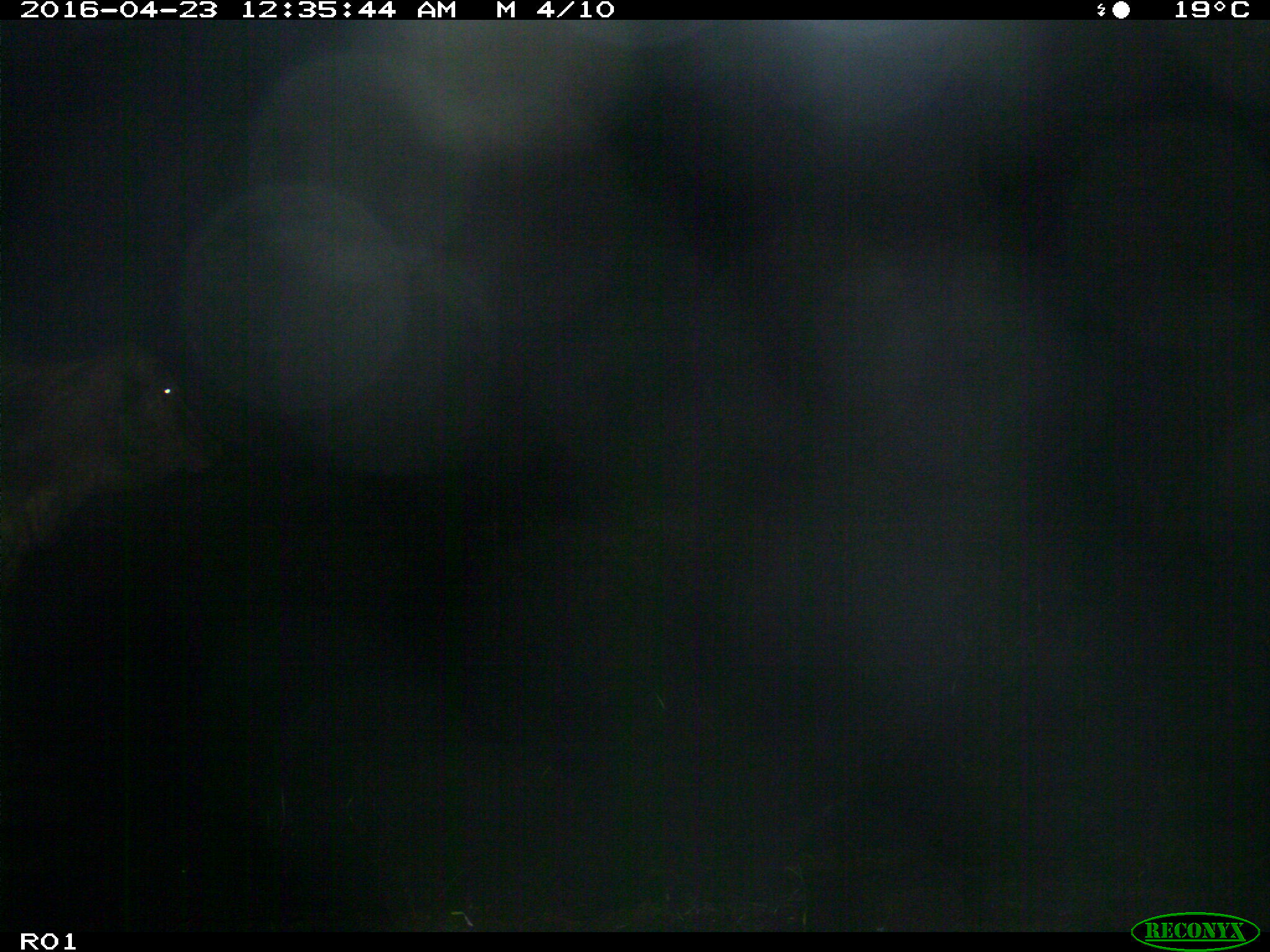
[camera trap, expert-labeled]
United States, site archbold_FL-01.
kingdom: Animalia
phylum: Chordata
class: Mammalia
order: Artiodactyla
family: Bovidae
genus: Bos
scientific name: Bos taurus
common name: domestic cow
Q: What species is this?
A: Bos taurus (domestic cow).